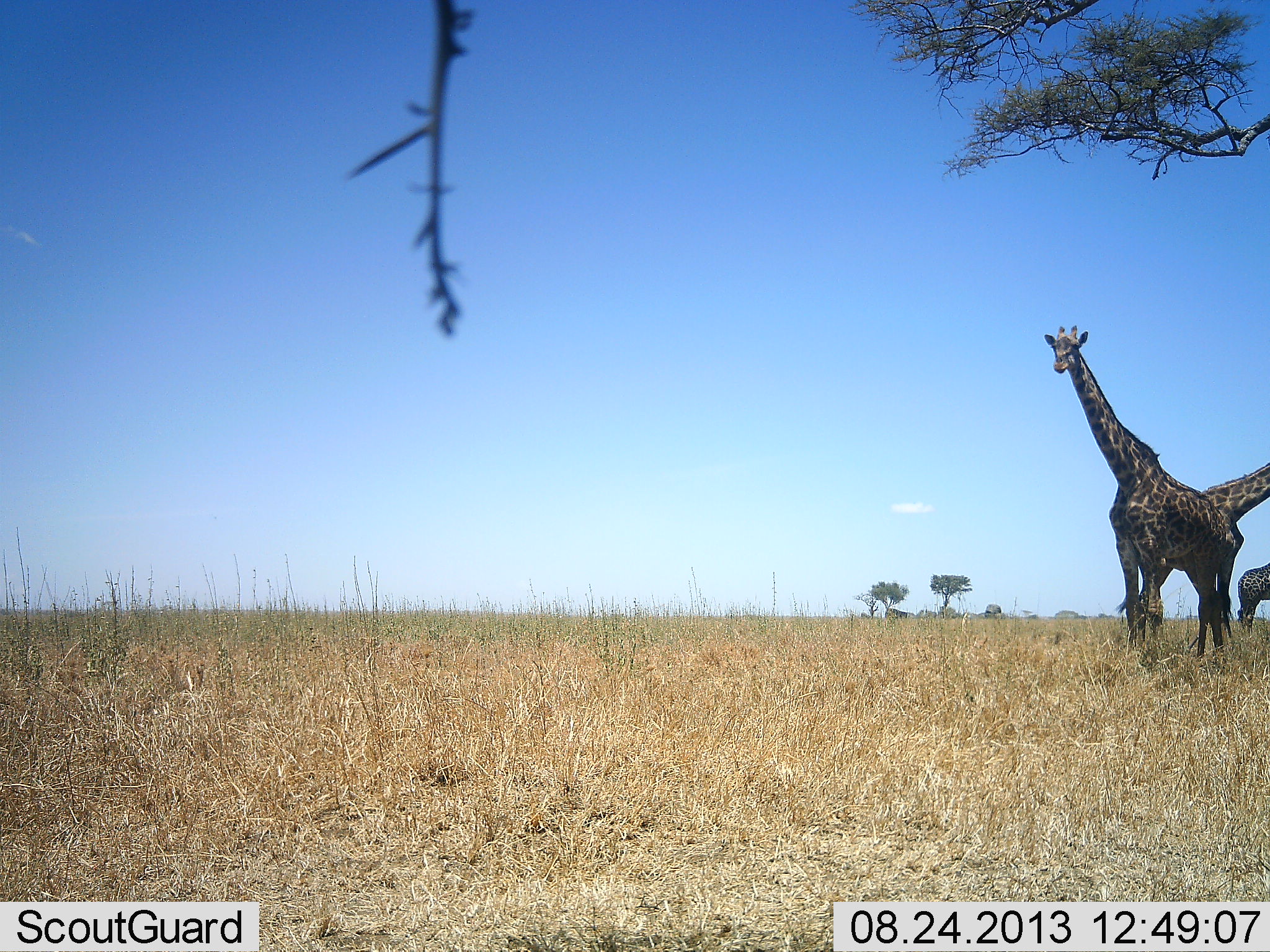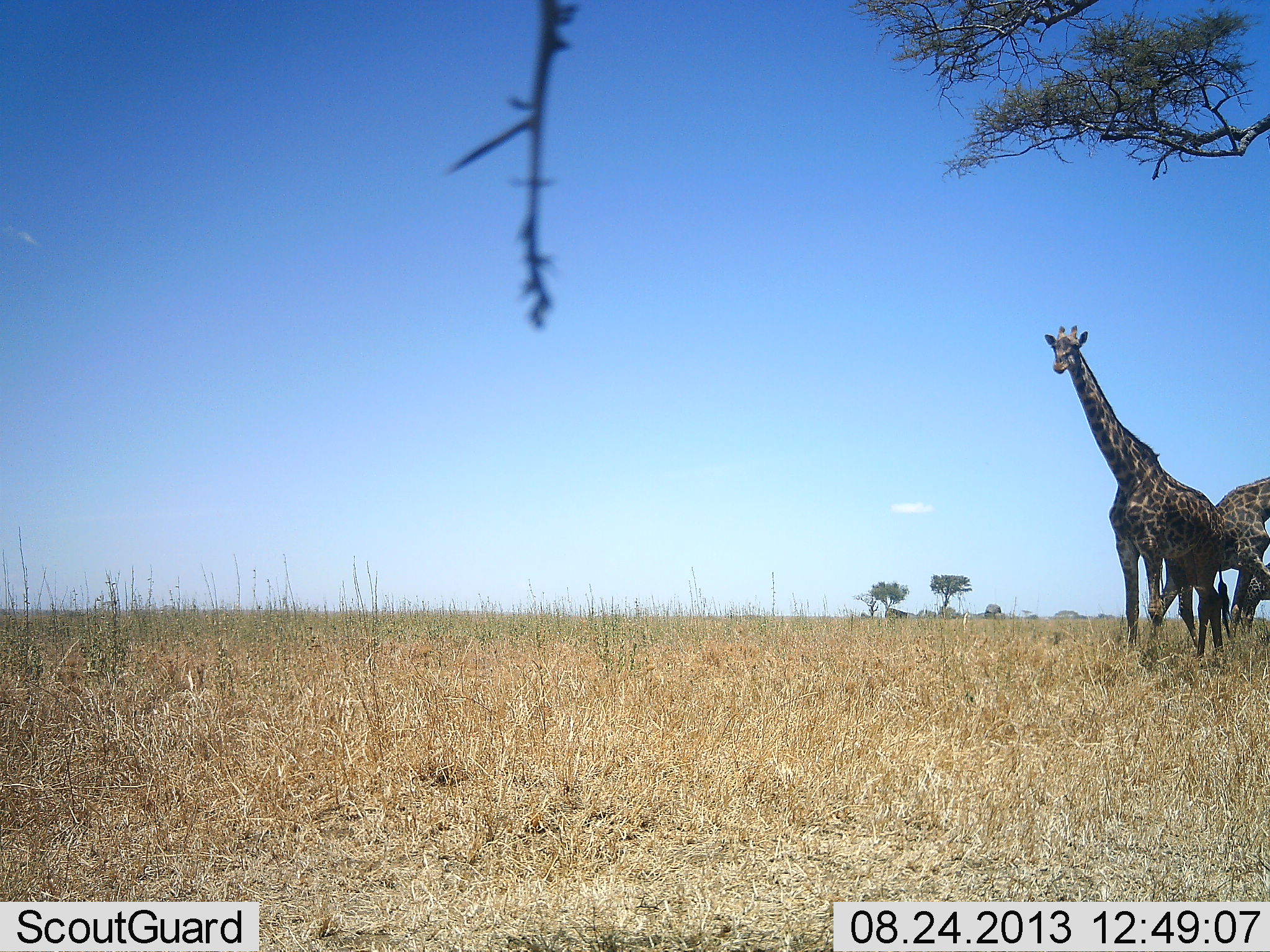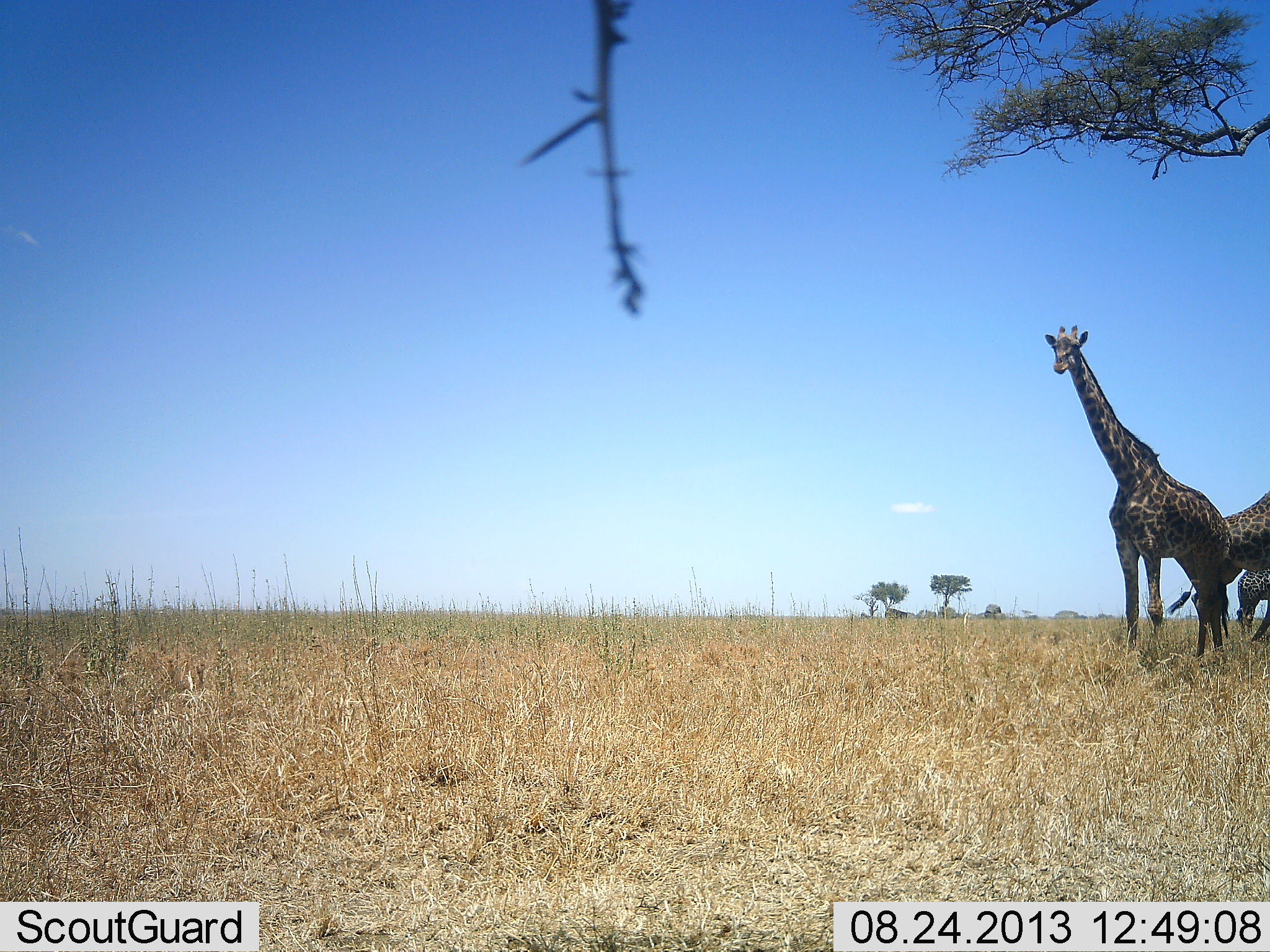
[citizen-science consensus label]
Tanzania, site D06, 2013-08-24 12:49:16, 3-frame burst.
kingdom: Animalia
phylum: Chordata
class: Mammalia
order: Artiodactyla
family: Giraffidae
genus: Giraffa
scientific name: Giraffa camelopardalis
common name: giraffe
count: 3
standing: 90%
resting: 0%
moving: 80%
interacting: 0%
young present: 10%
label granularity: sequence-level